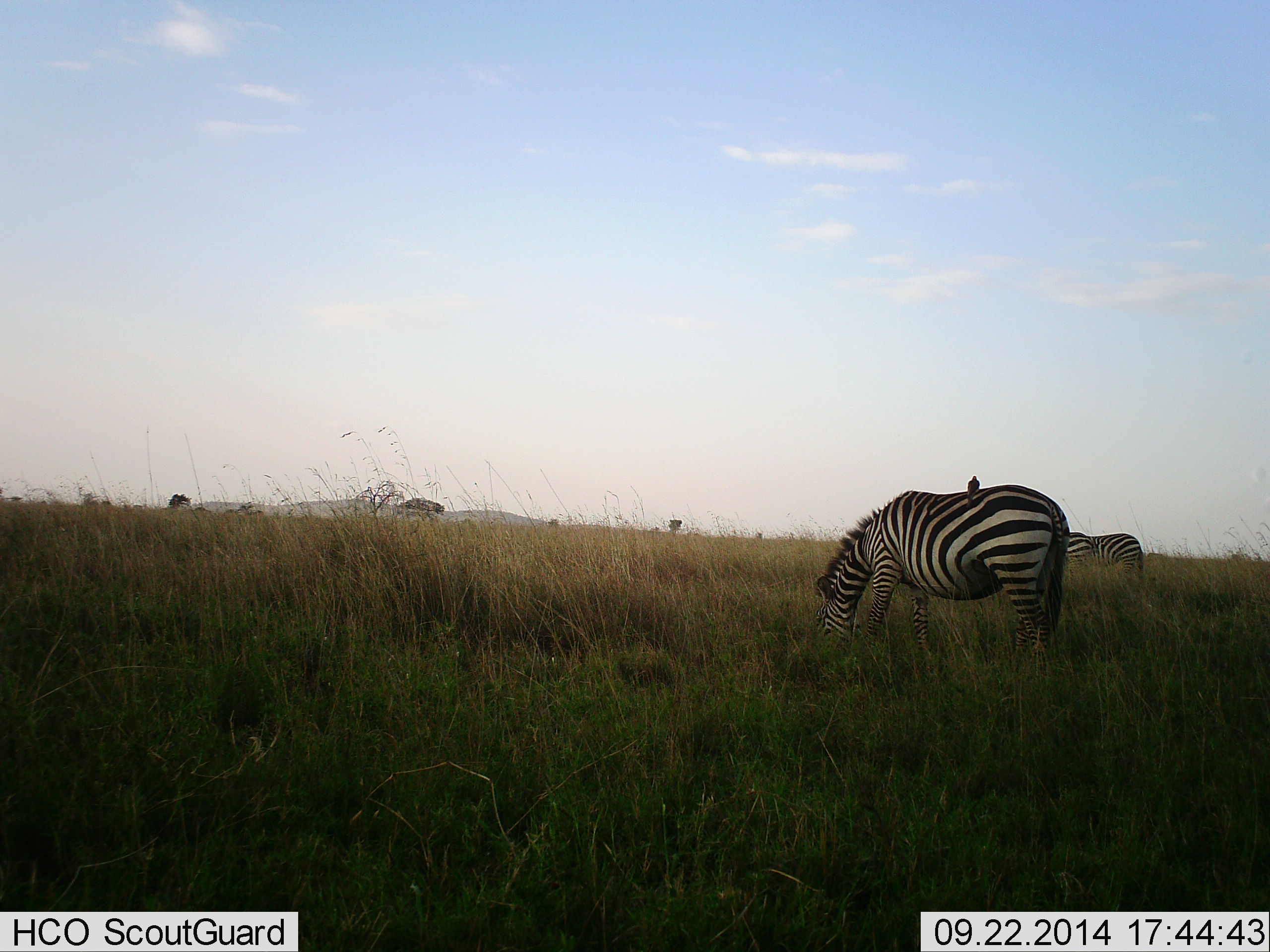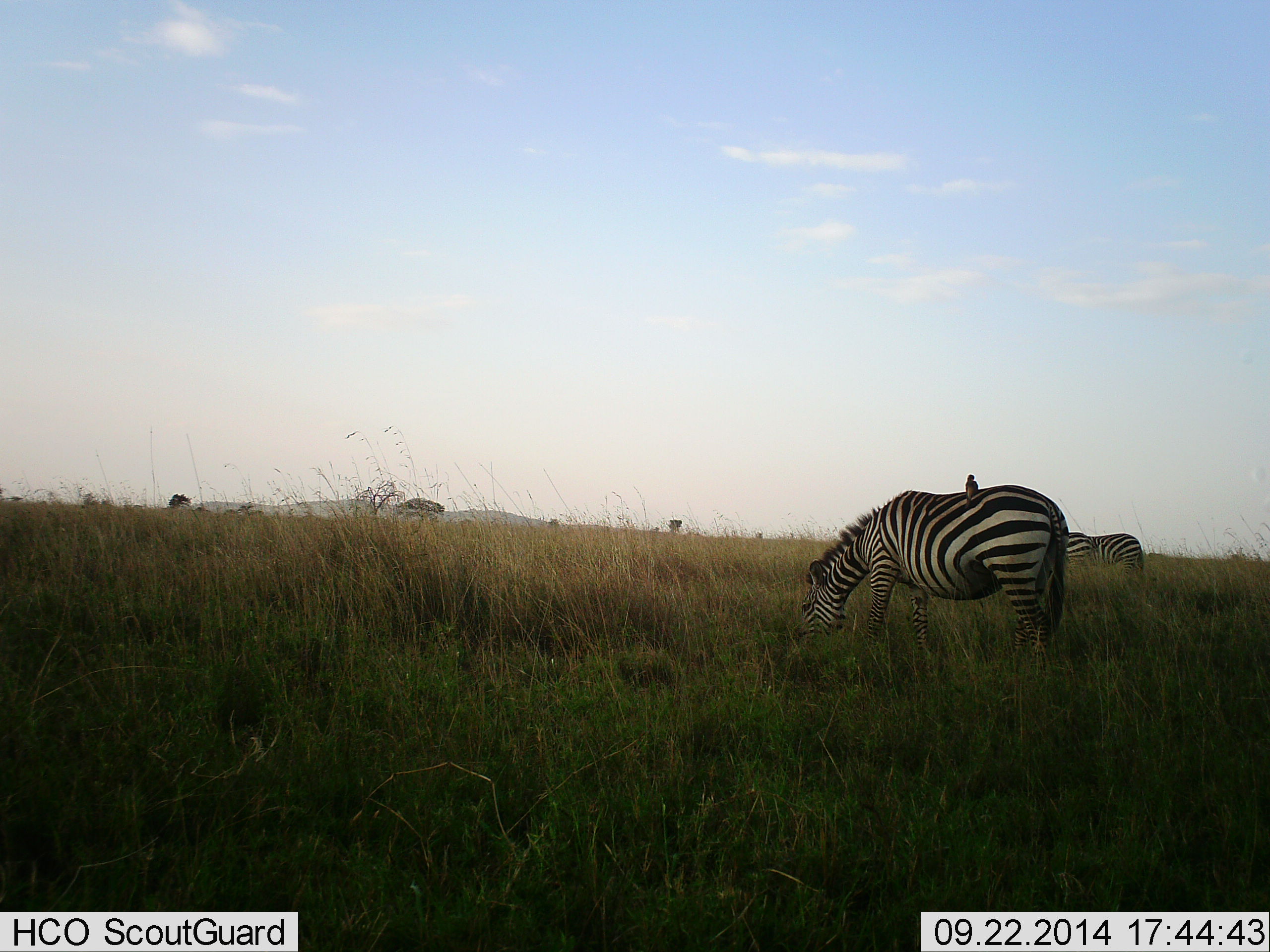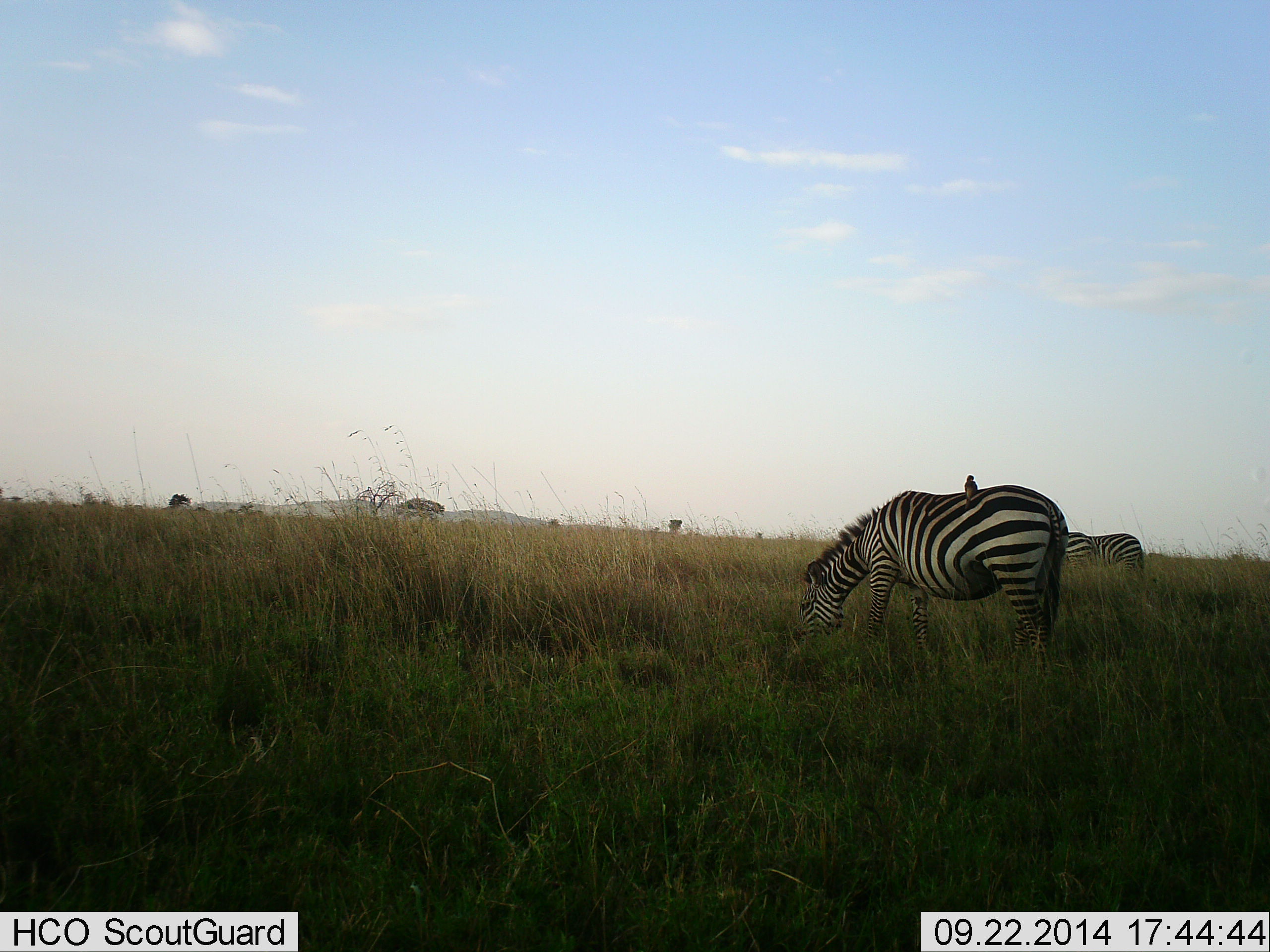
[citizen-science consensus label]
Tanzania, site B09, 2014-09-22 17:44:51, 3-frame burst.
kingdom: Animalia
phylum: Chordata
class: Aves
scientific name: Aves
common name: bird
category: otherbird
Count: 1.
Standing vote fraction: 50%.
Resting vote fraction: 0%.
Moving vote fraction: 0%.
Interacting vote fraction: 40%.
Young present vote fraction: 0%.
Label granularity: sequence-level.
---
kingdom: Animalia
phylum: Chordata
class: Mammalia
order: Perissodactyla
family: Equidae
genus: Equus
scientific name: Equus quagga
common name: plains zebra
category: zebra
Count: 2.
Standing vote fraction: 26%.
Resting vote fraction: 0%.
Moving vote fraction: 0%.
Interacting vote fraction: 0%.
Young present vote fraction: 0%.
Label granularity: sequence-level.